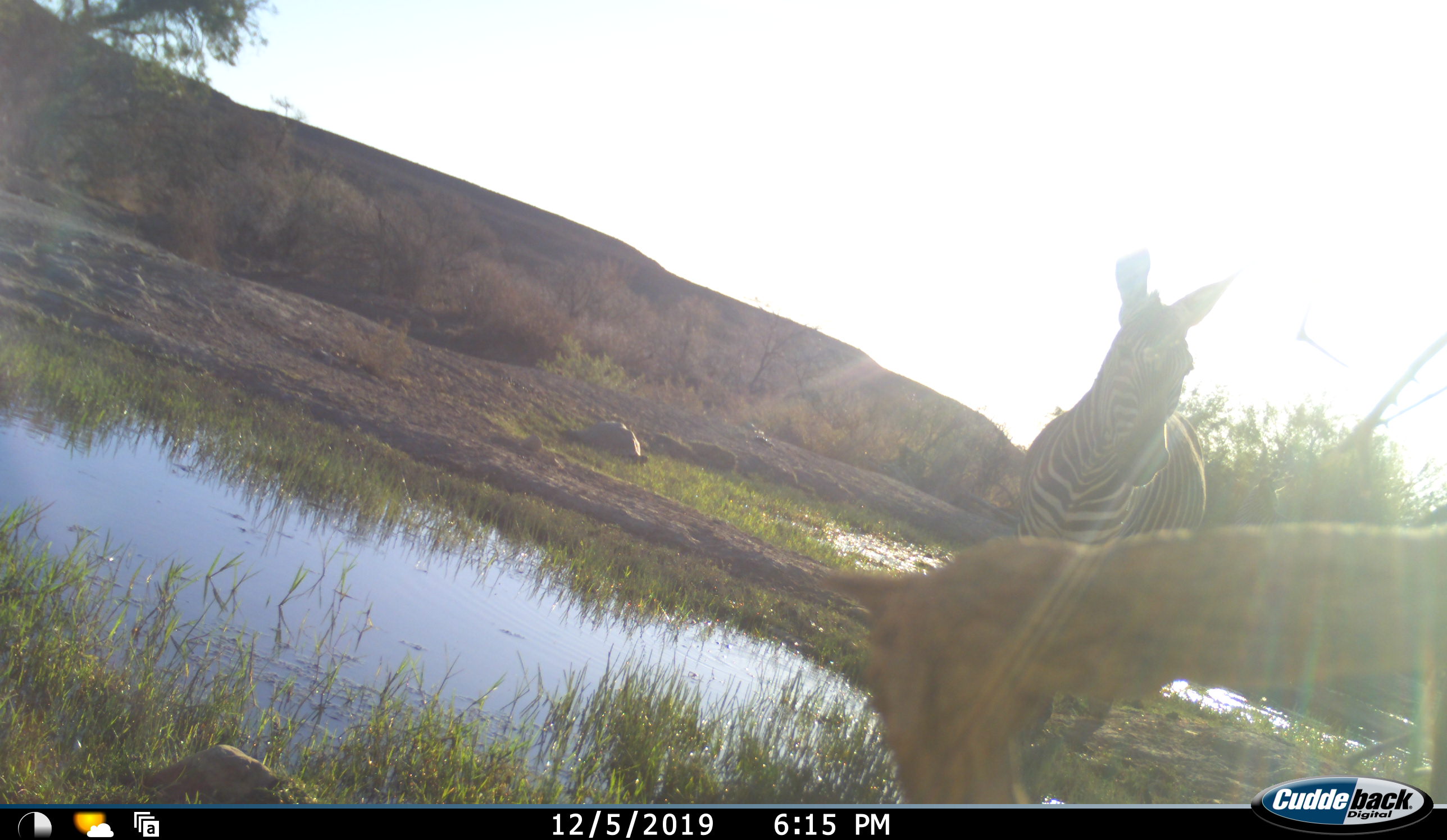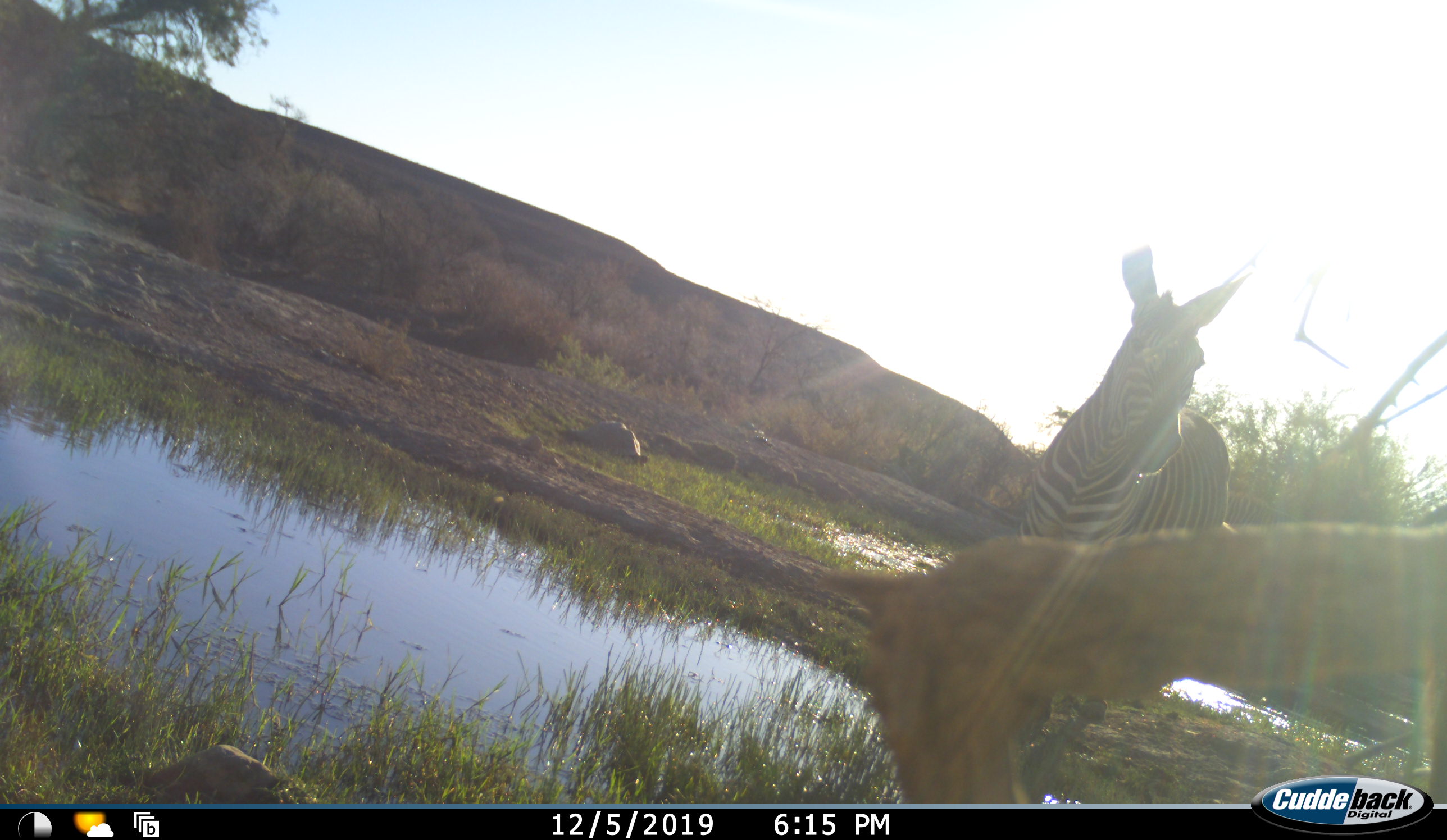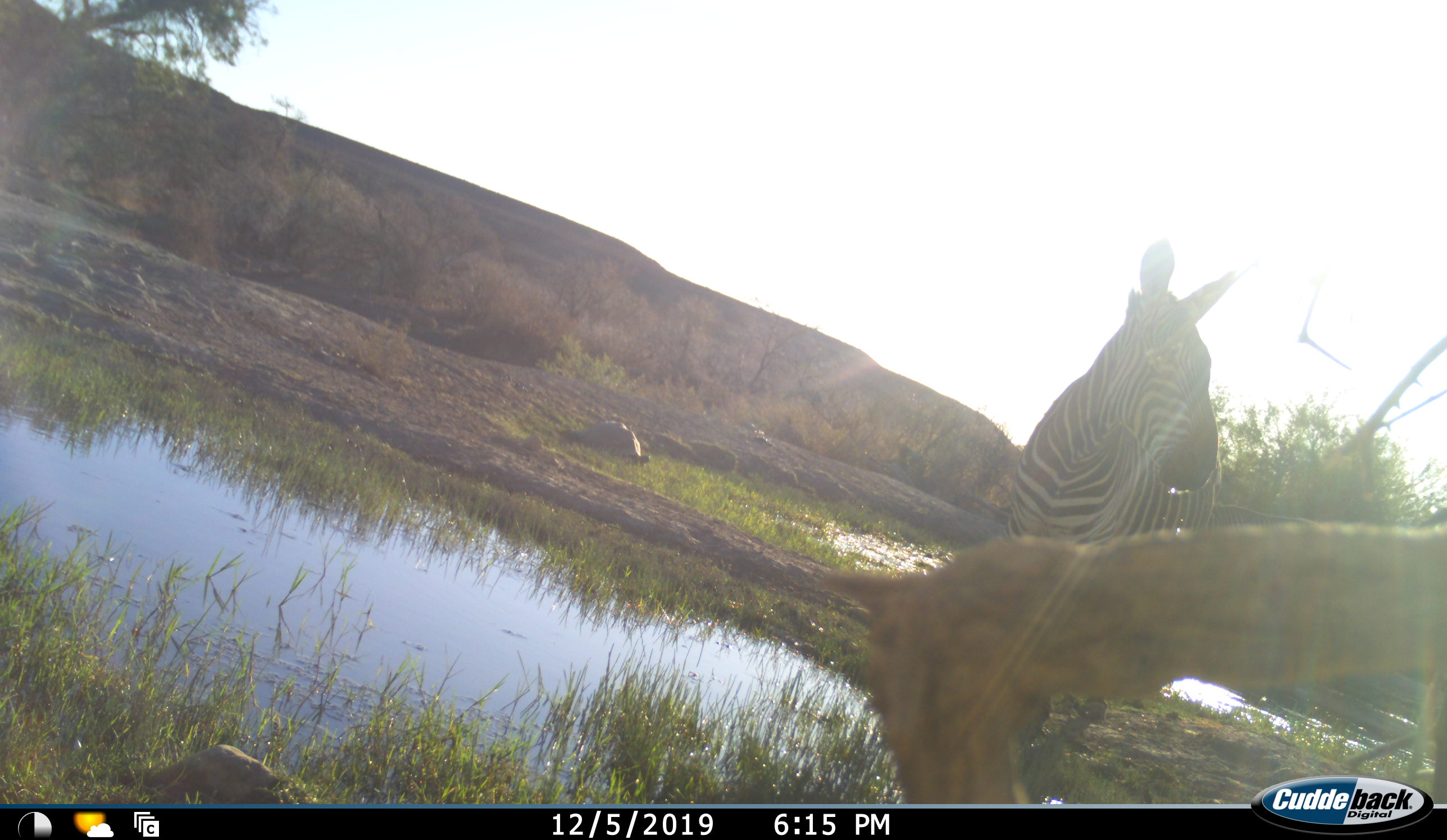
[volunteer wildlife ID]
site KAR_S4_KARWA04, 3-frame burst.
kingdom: Animalia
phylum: Chordata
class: Mammalia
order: Perissodactyla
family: Equidae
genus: Equus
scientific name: Equus zebra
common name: mountain zebra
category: zebramountain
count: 1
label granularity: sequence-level